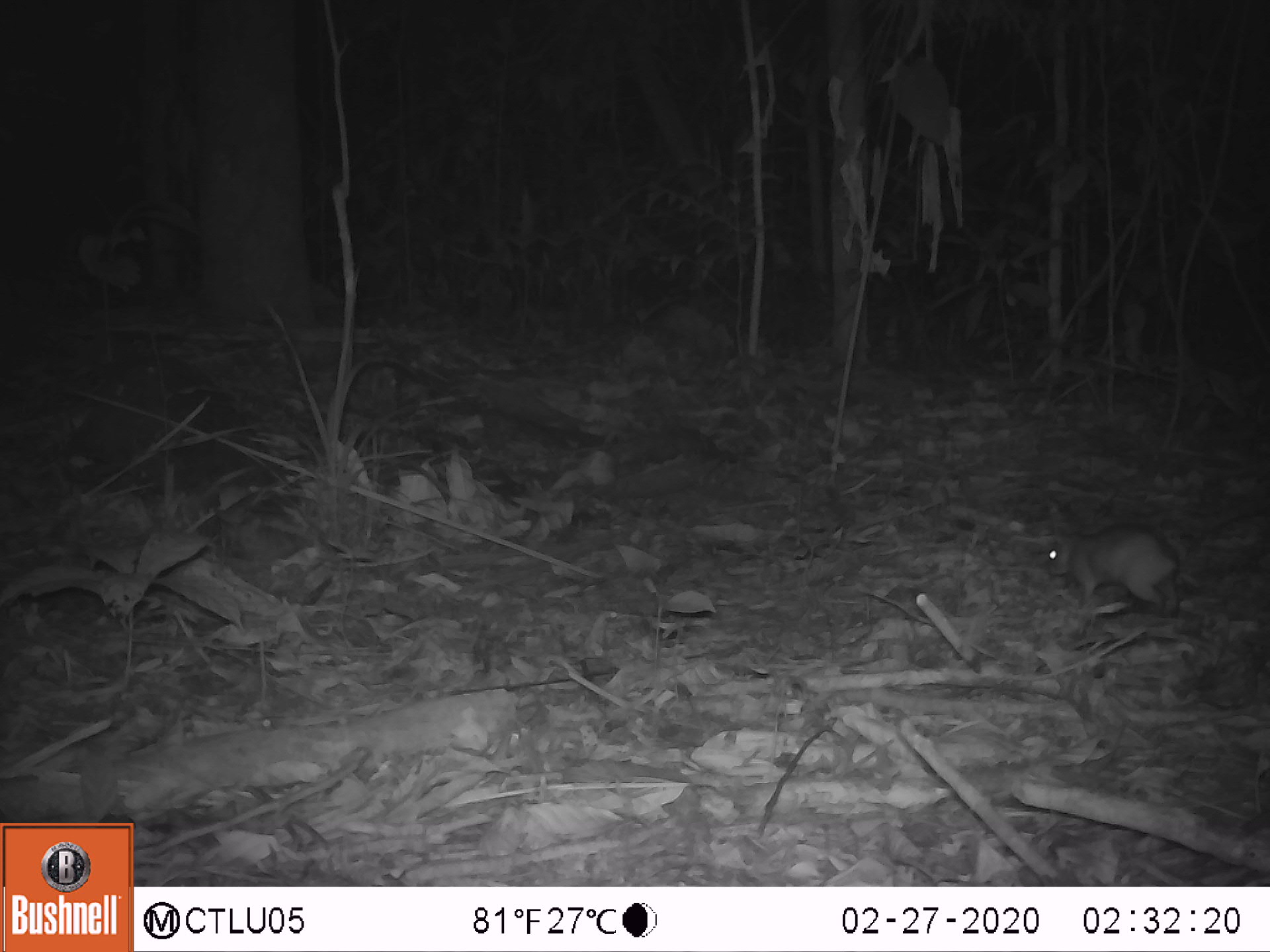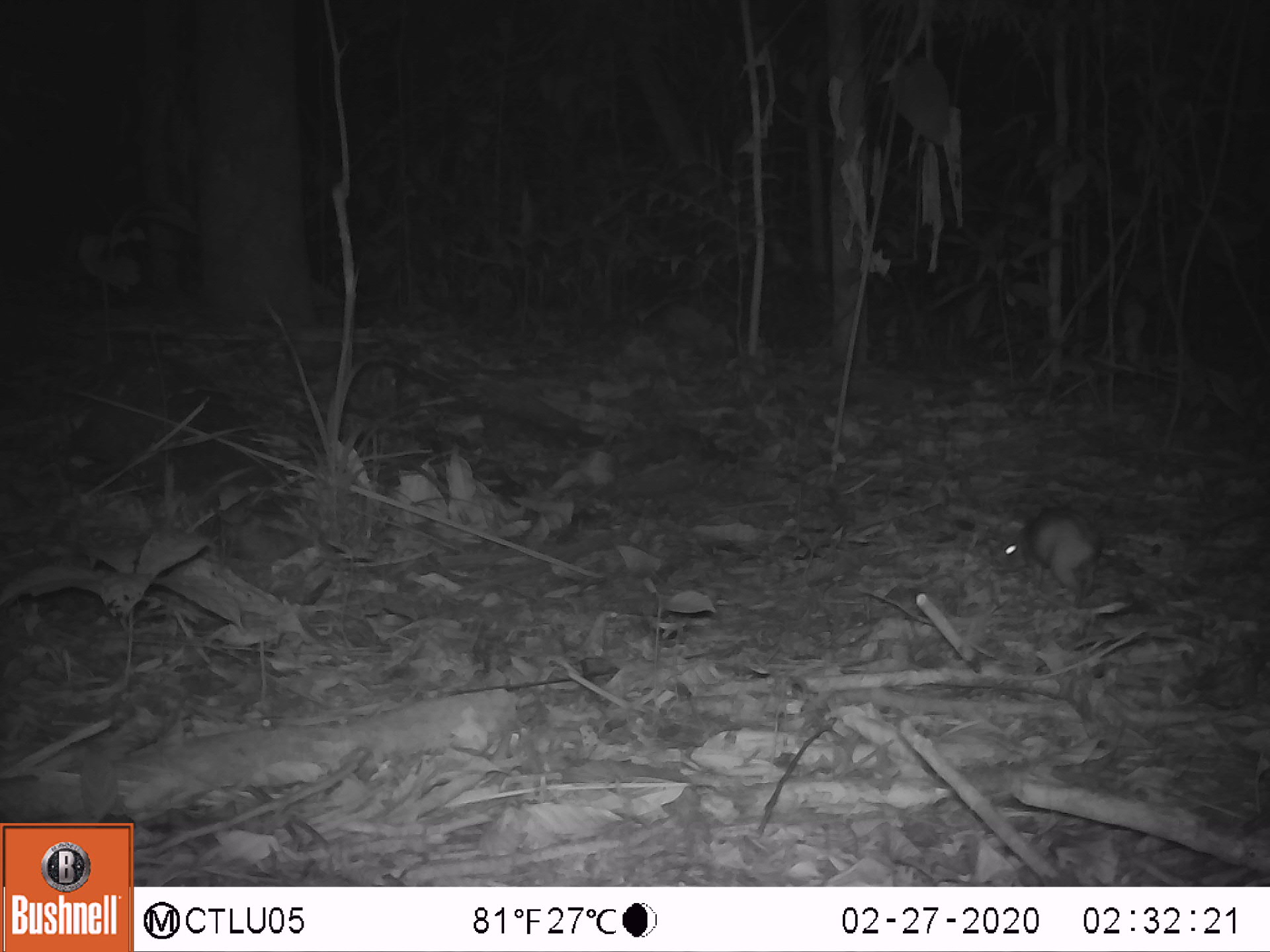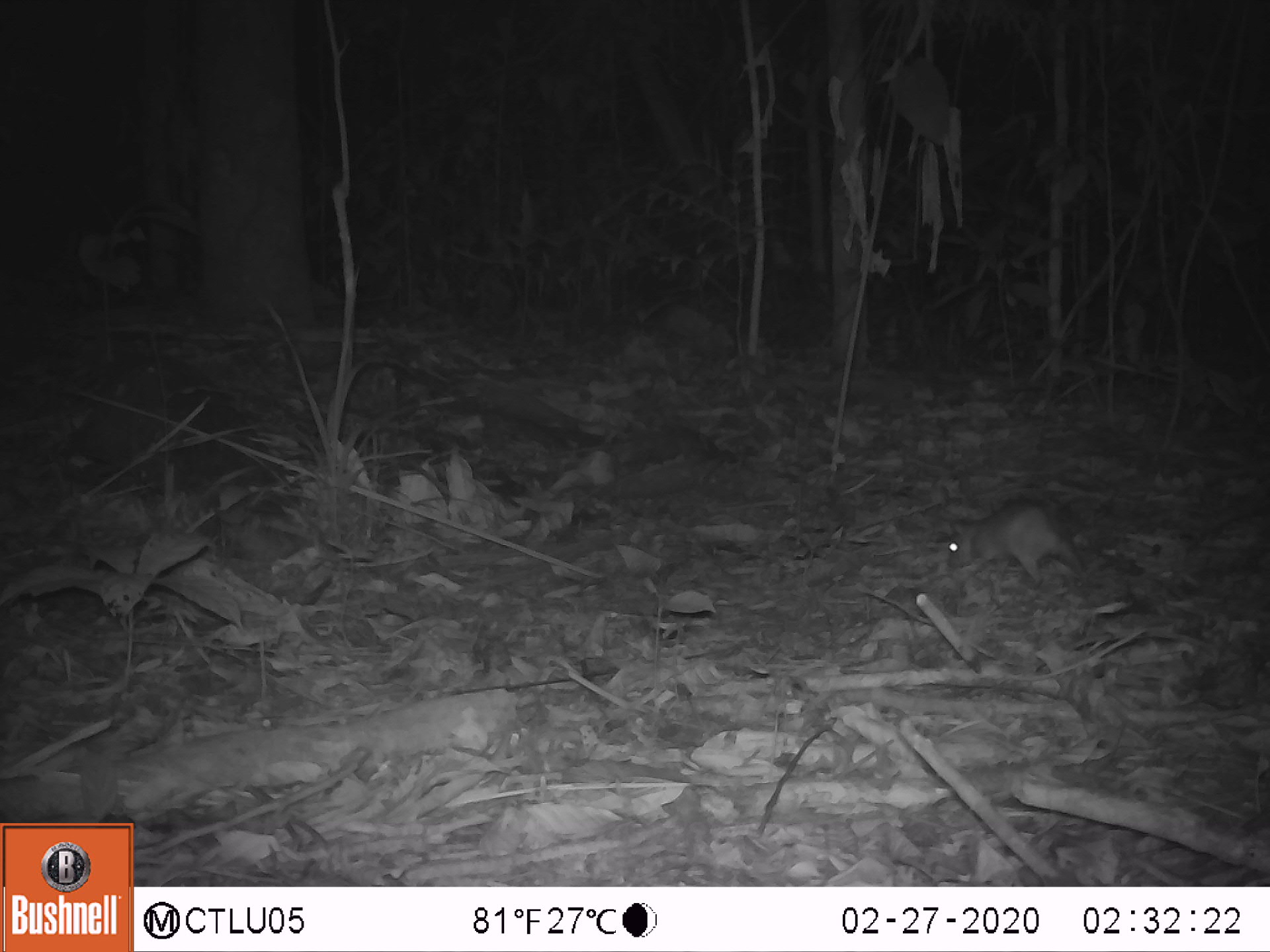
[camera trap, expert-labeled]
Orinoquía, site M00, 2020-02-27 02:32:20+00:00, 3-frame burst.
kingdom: Animalia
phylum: Chordata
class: Mammalia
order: Rodentia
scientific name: Rodentia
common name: rodent